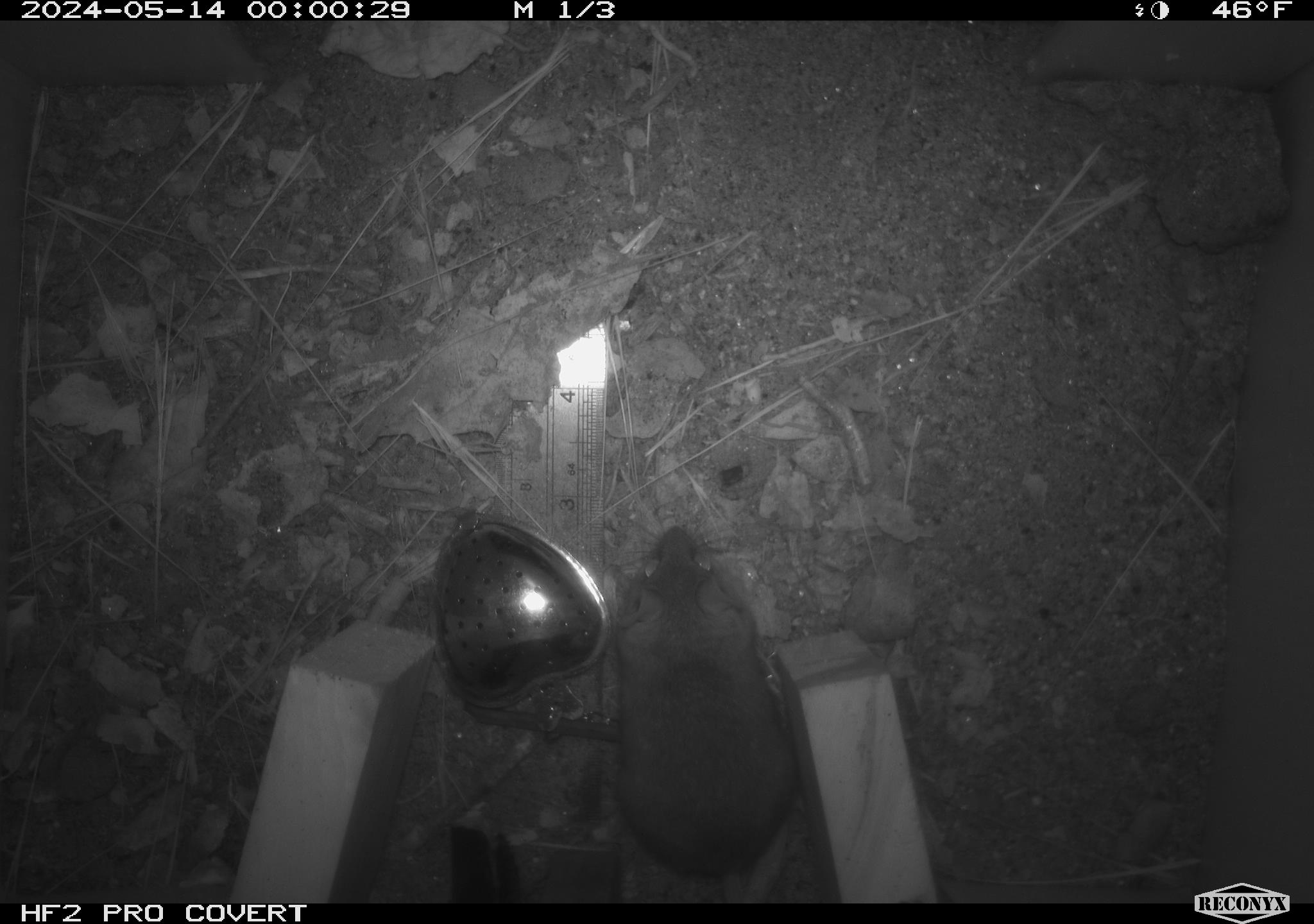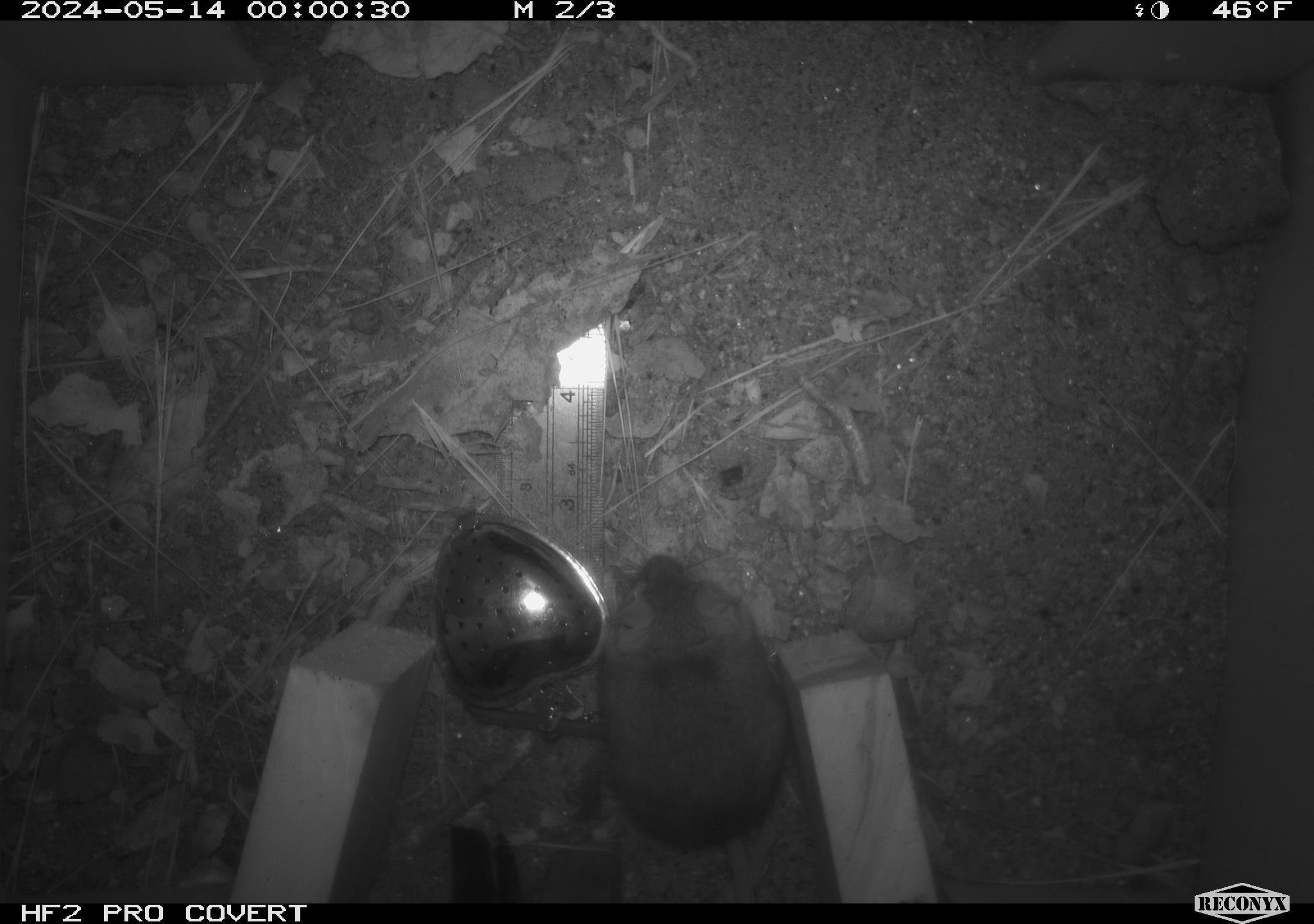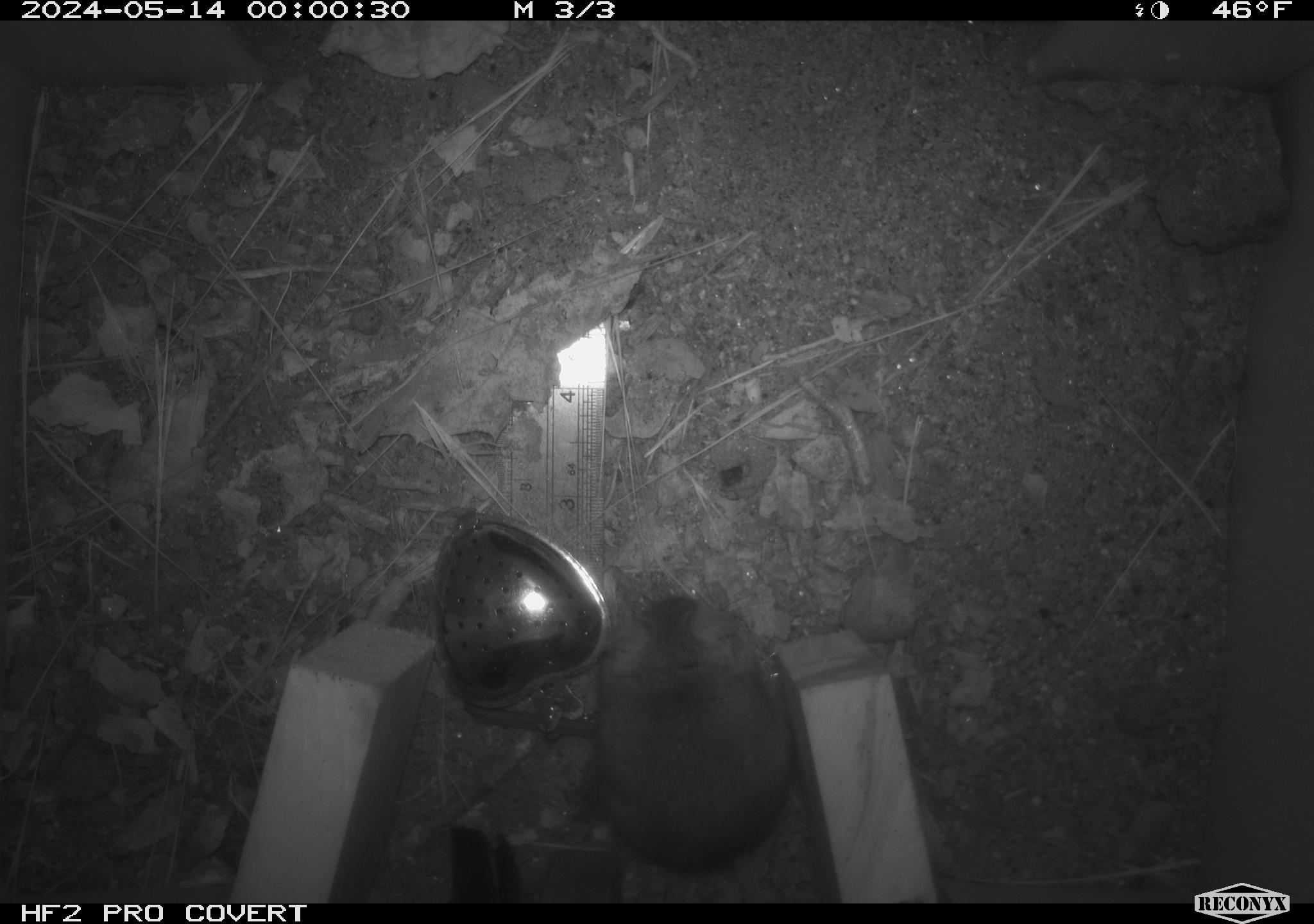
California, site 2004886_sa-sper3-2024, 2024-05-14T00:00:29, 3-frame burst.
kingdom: Animalia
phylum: Chordata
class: Mammalia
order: Rodentia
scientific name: Rodentia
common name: mouse species